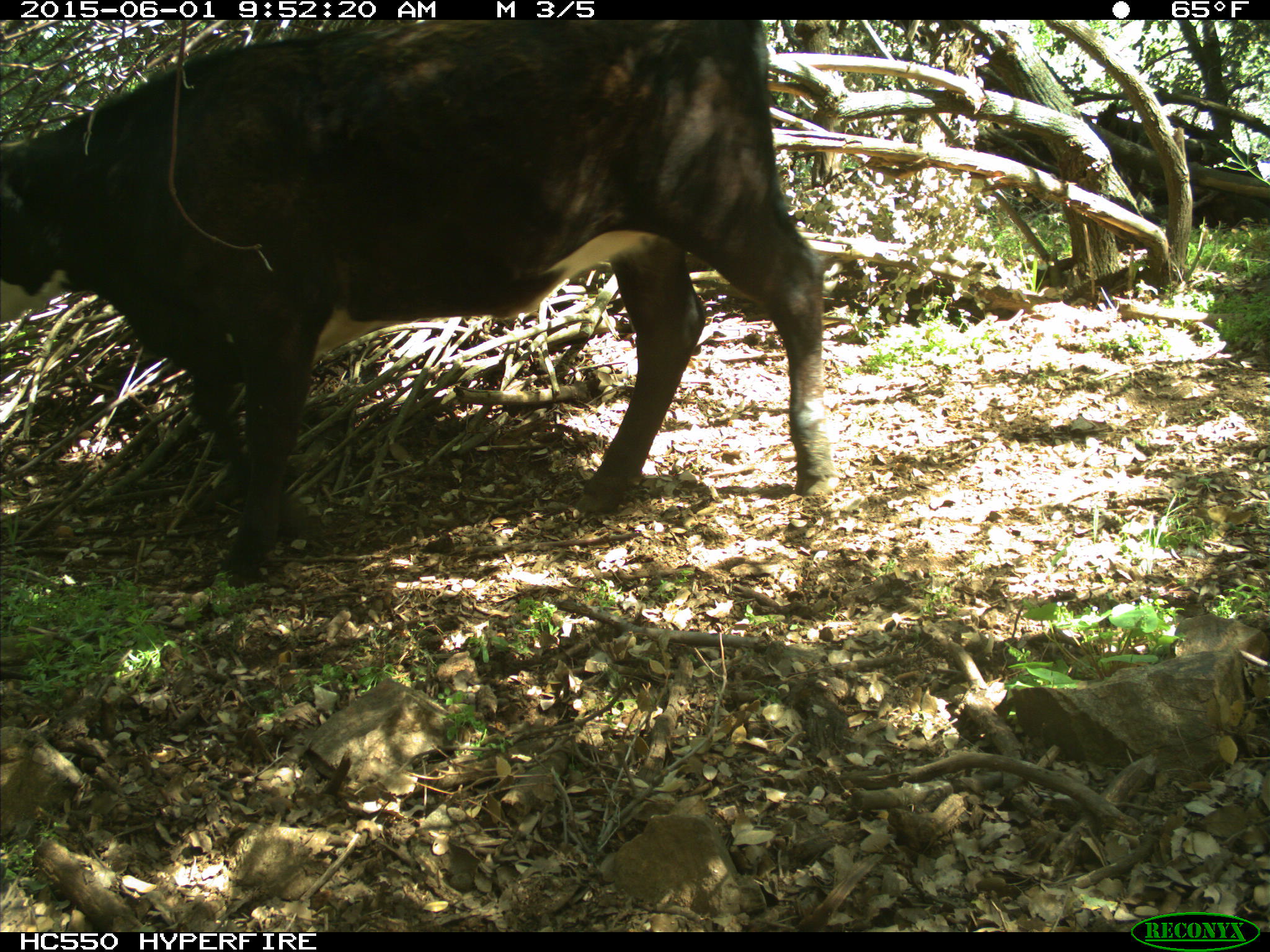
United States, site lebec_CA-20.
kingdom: Animalia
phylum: Chordata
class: Mammalia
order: Artiodactyla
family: Bovidae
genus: Bos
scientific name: Bos taurus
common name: domestic cow